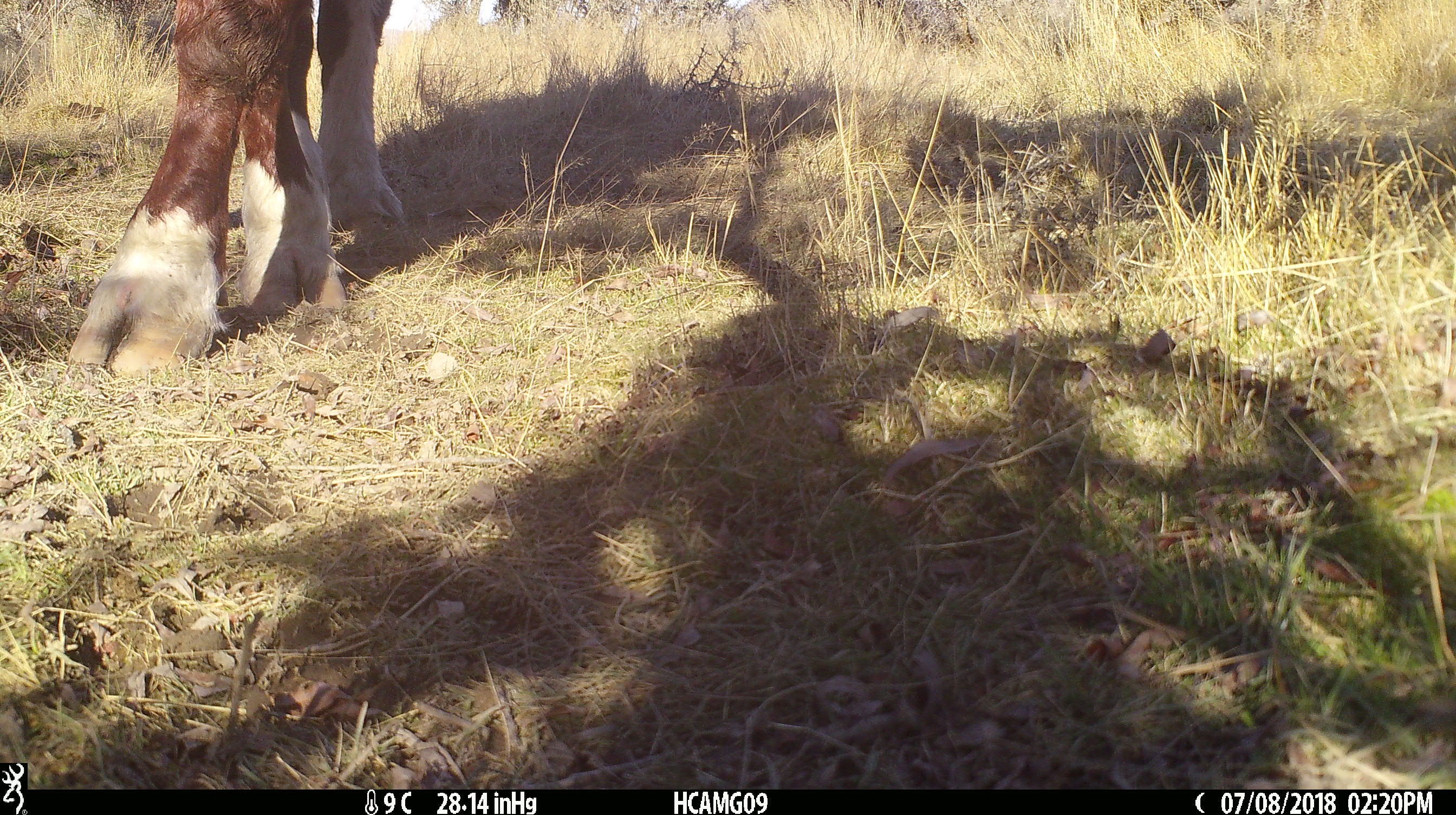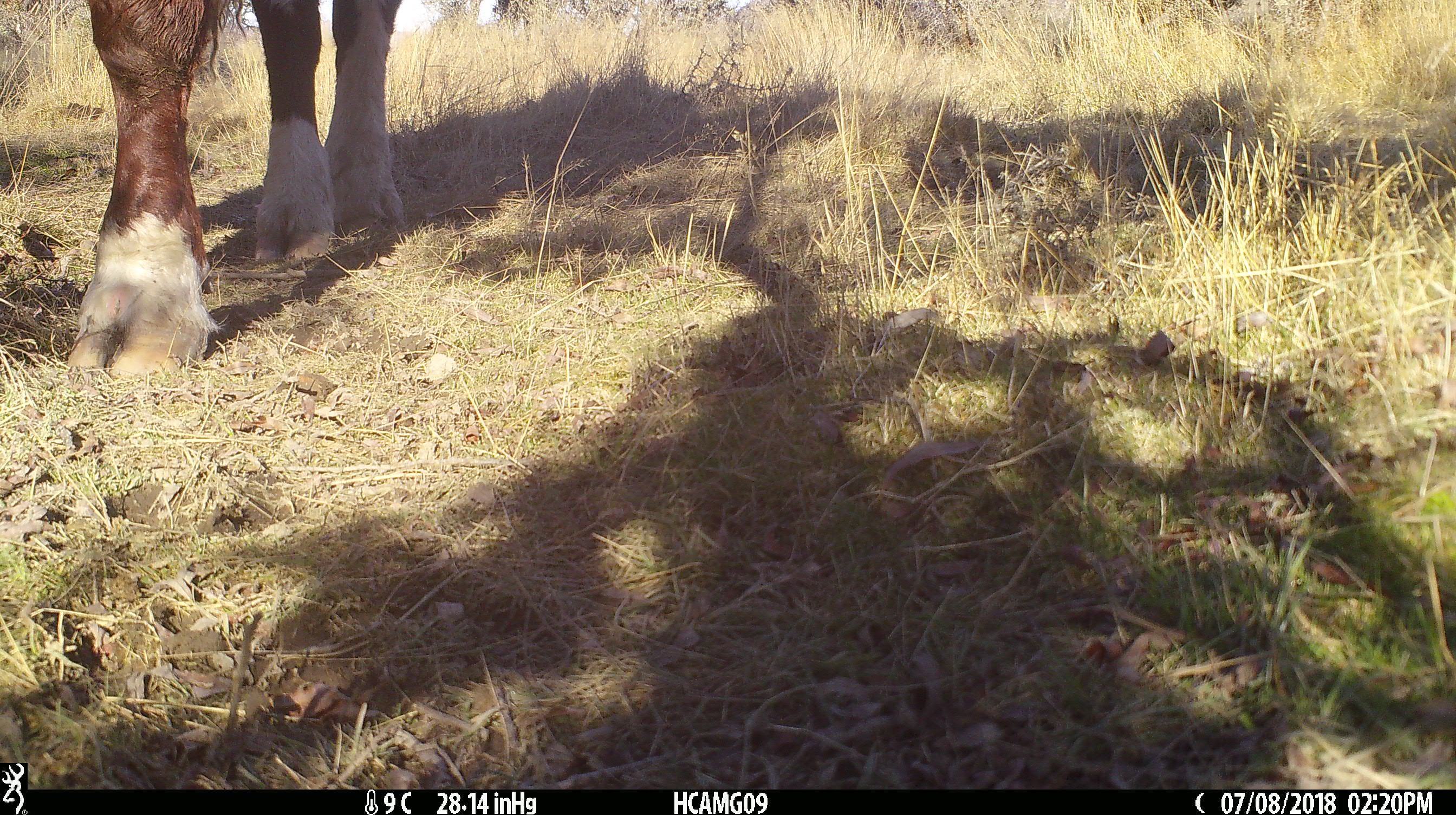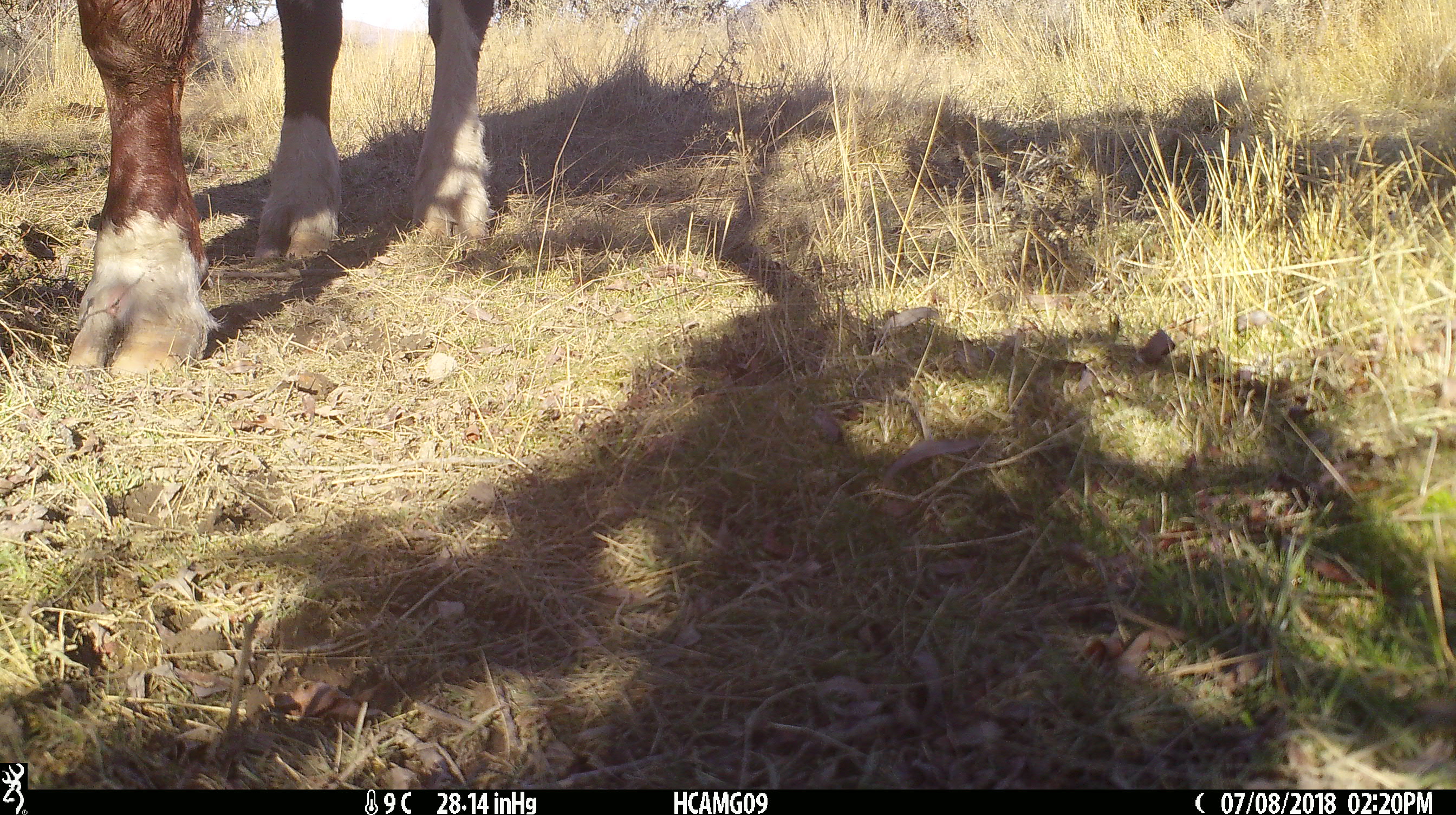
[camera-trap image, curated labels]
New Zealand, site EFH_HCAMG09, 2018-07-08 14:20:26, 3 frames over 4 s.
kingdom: Animalia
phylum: Chordata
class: Mammalia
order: Artiodactyla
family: Bovidae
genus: Bos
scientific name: Bos taurus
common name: domestic cow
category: cow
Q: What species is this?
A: Cow (domestic cow) (Bos taurus).